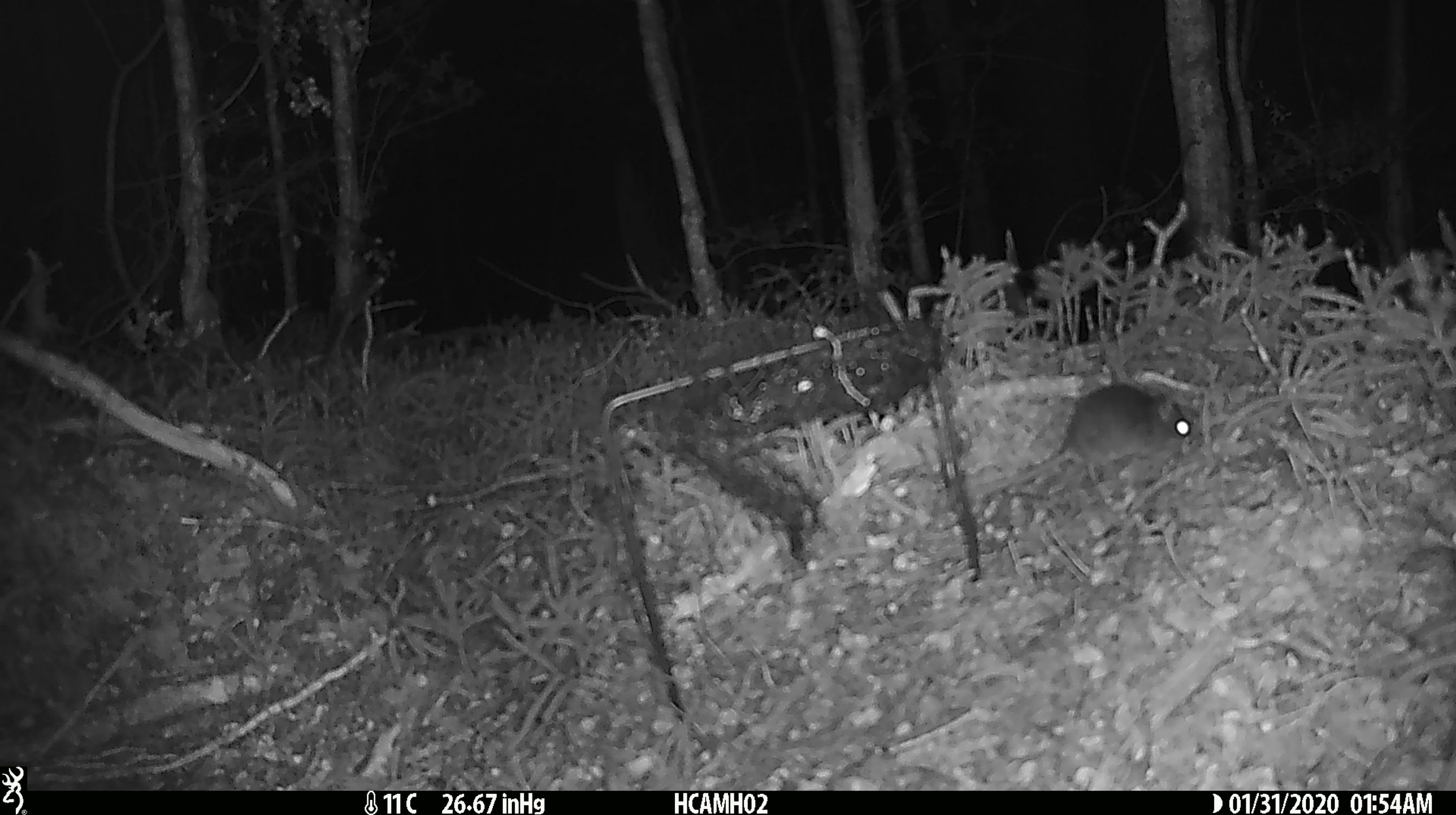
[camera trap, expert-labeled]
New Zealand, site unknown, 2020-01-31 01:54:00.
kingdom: Animalia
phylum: Chordata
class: Mammalia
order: Rodentia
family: Muridae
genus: Mus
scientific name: Mus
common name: mouse